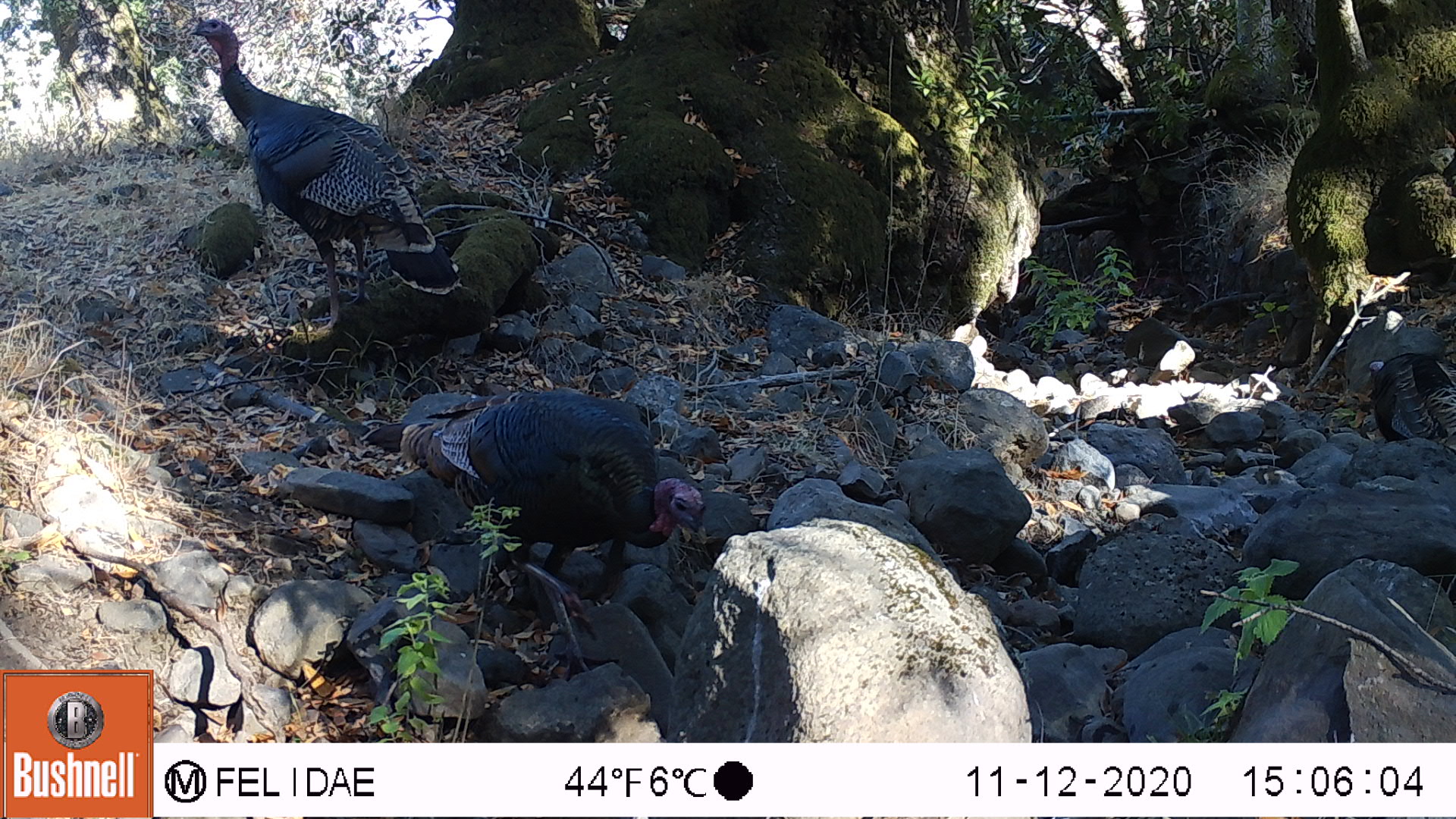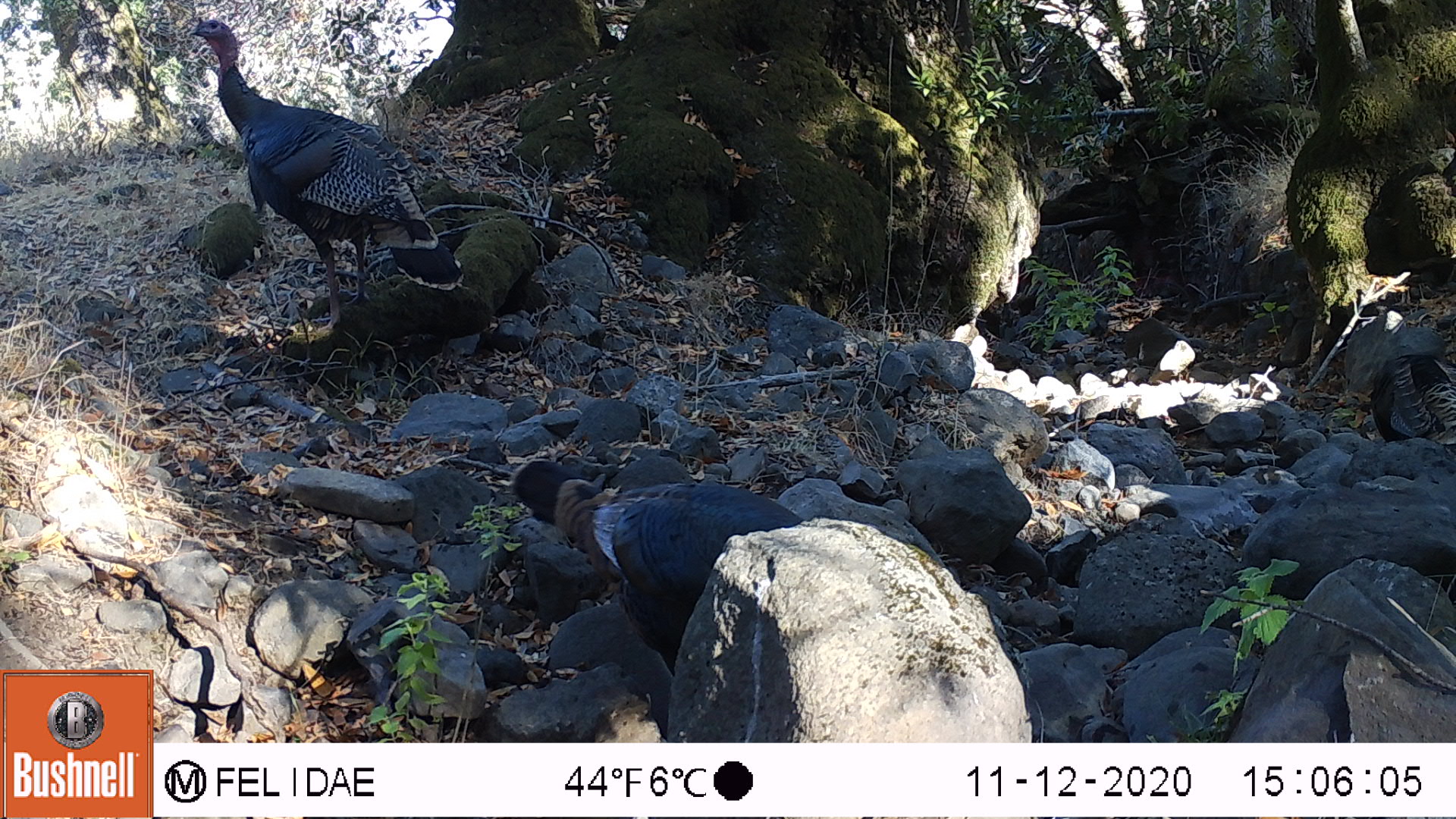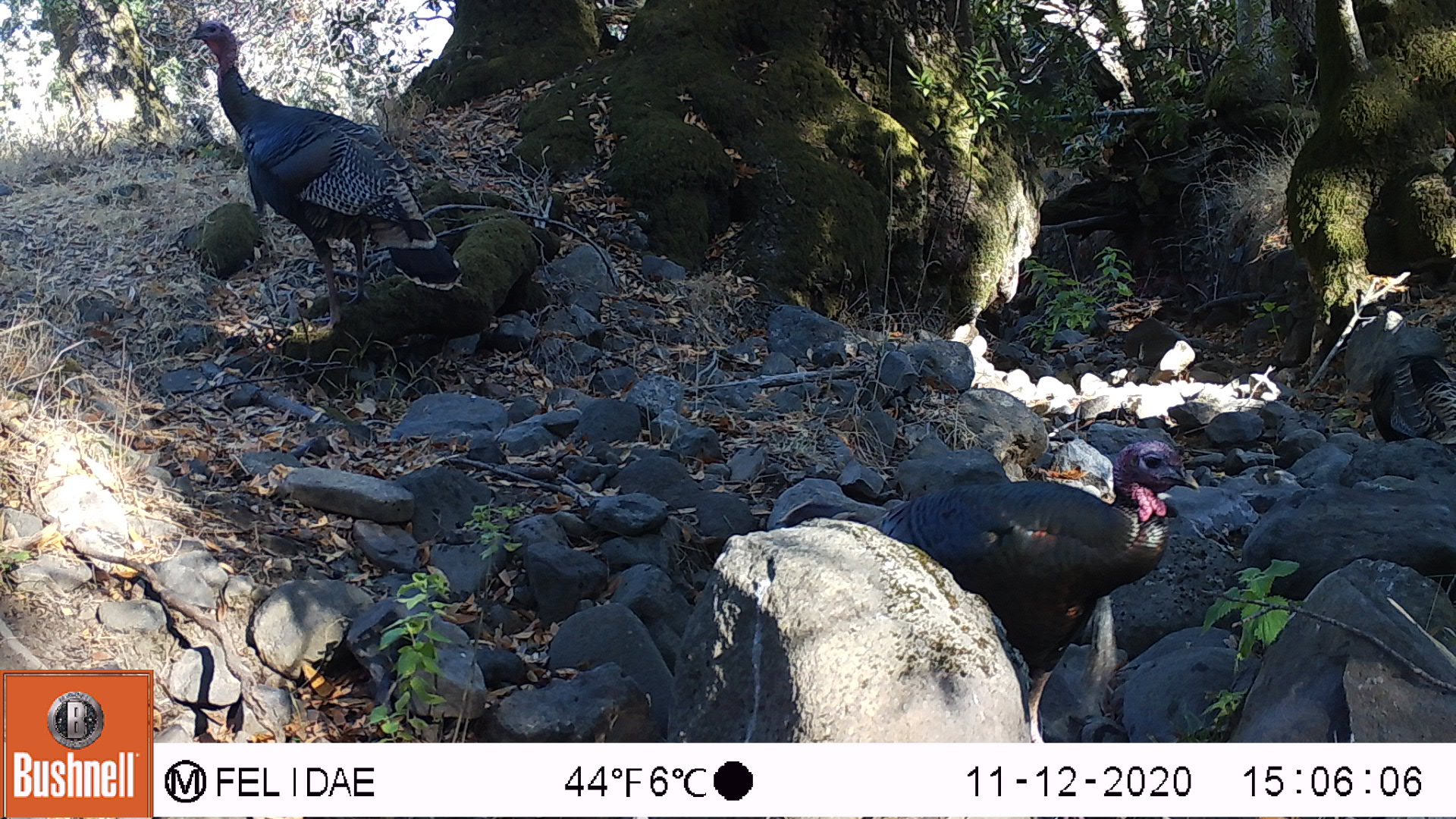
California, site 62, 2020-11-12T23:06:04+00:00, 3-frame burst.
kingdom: Animalia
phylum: Chordata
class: Aves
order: Galliformes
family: Phasianidae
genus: Meleagris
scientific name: Meleagris gallopavo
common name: turkey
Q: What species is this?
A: Turkey (Meleagris gallopavo).